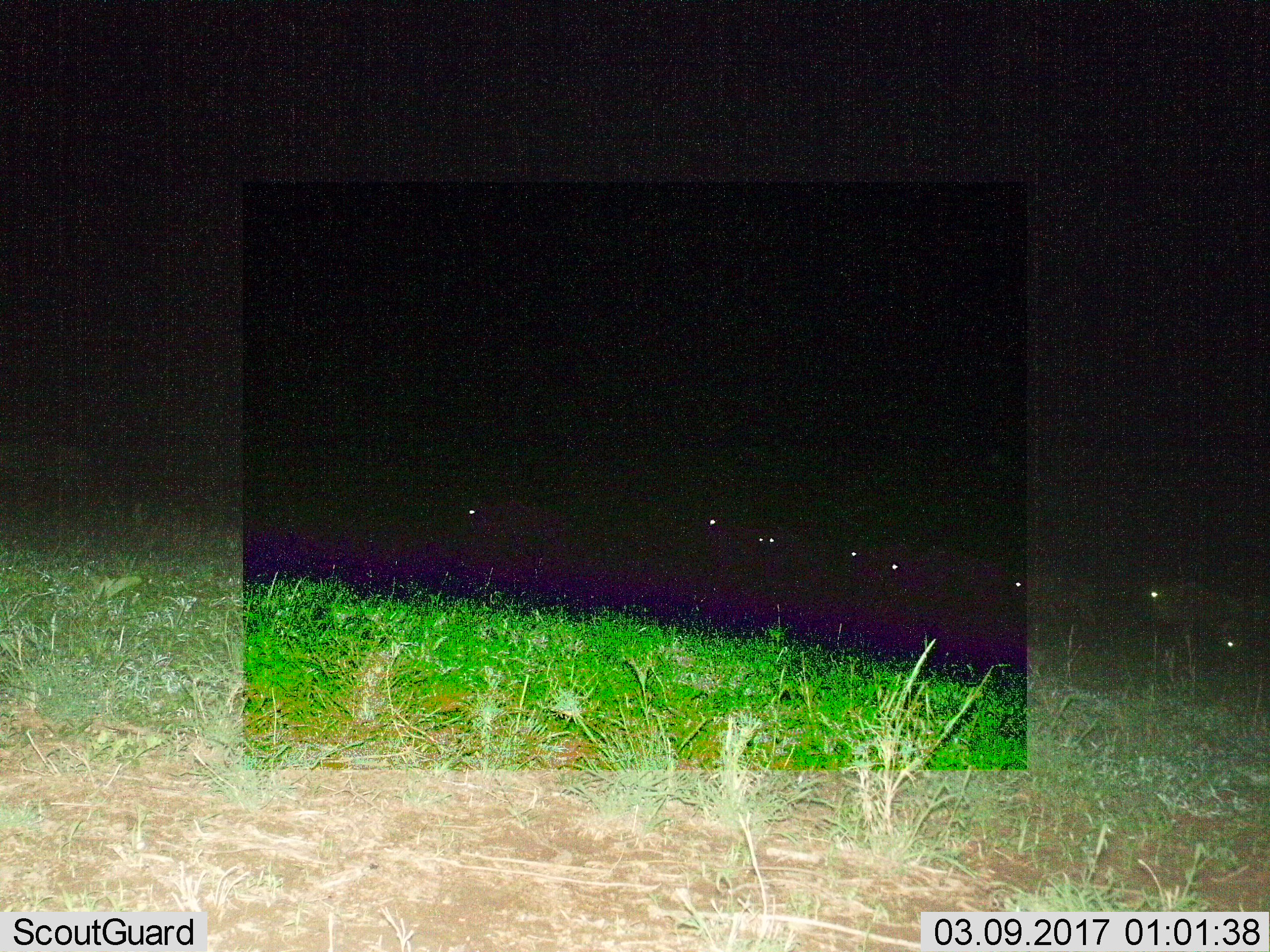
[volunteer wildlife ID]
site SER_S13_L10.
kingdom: Animalia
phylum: Chordata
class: Mammalia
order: Artiodactyla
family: Bovidae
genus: Connochaetes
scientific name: Connochaetes taurinus taurinus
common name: blue wildebeest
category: wildebeestblue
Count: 8.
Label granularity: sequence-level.